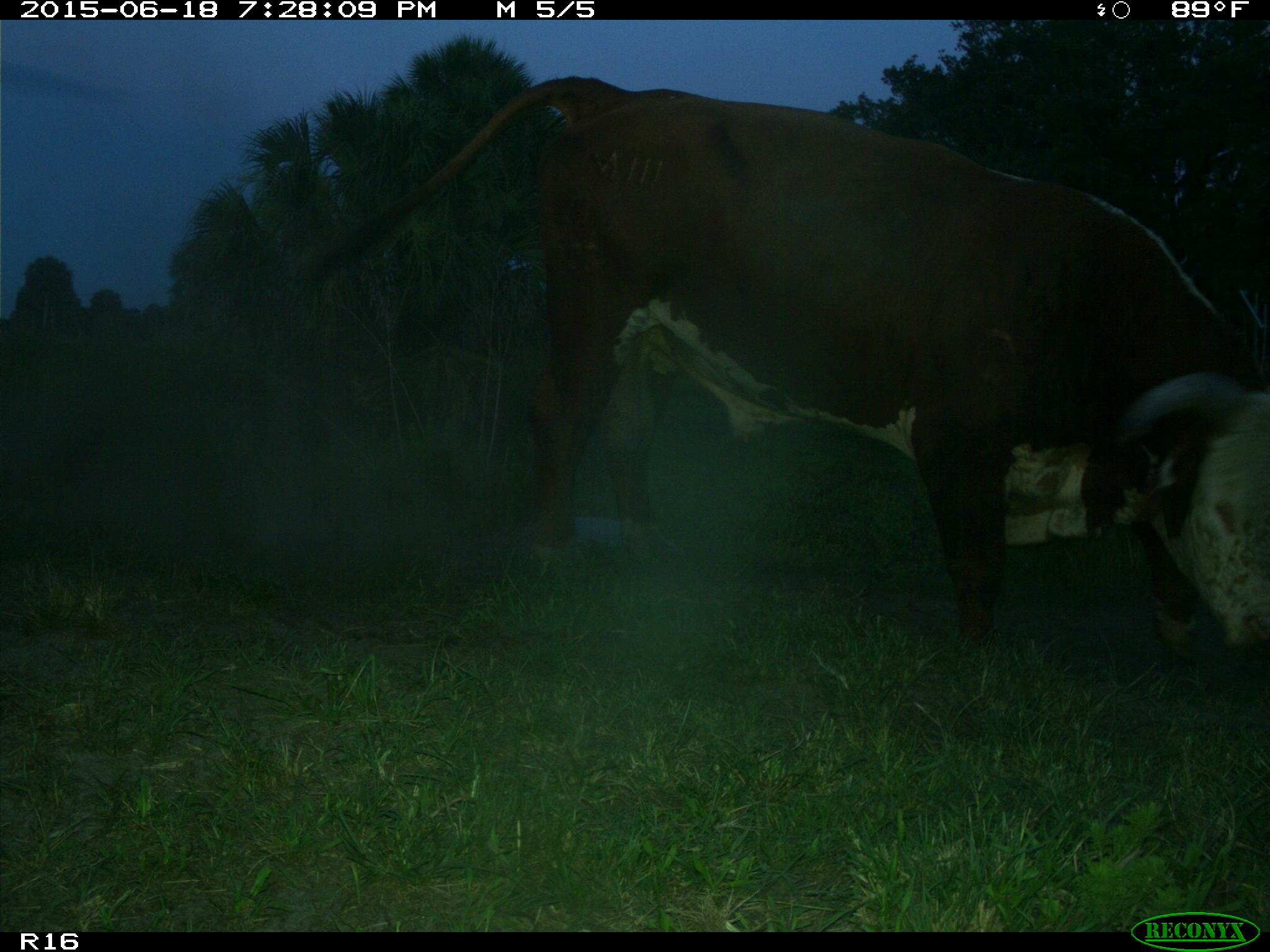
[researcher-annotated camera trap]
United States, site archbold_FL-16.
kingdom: Animalia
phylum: Chordata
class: Mammalia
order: Artiodactyla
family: Bovidae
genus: Bos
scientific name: Bos taurus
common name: domestic cow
Bos taurus (domestic cow).